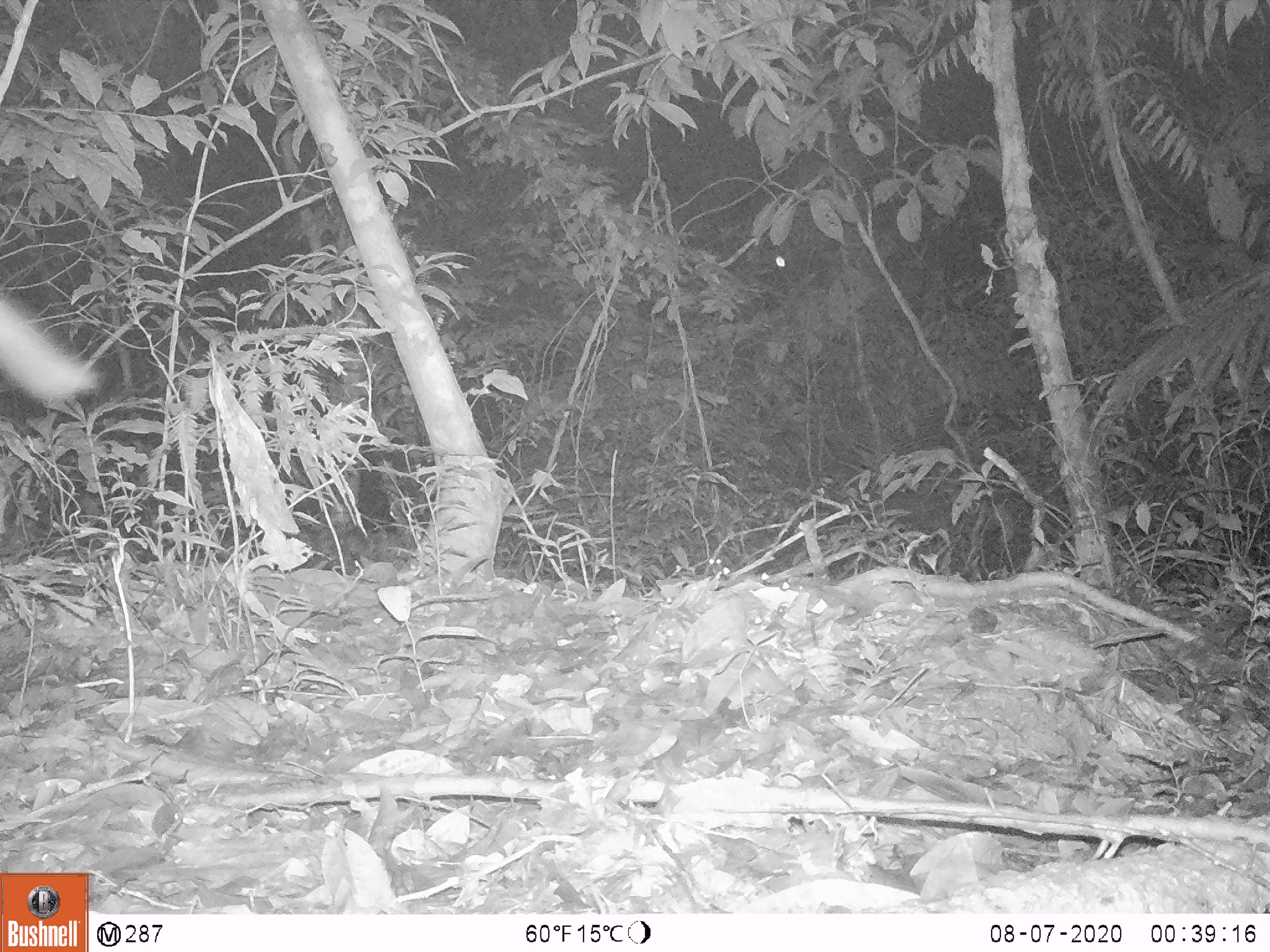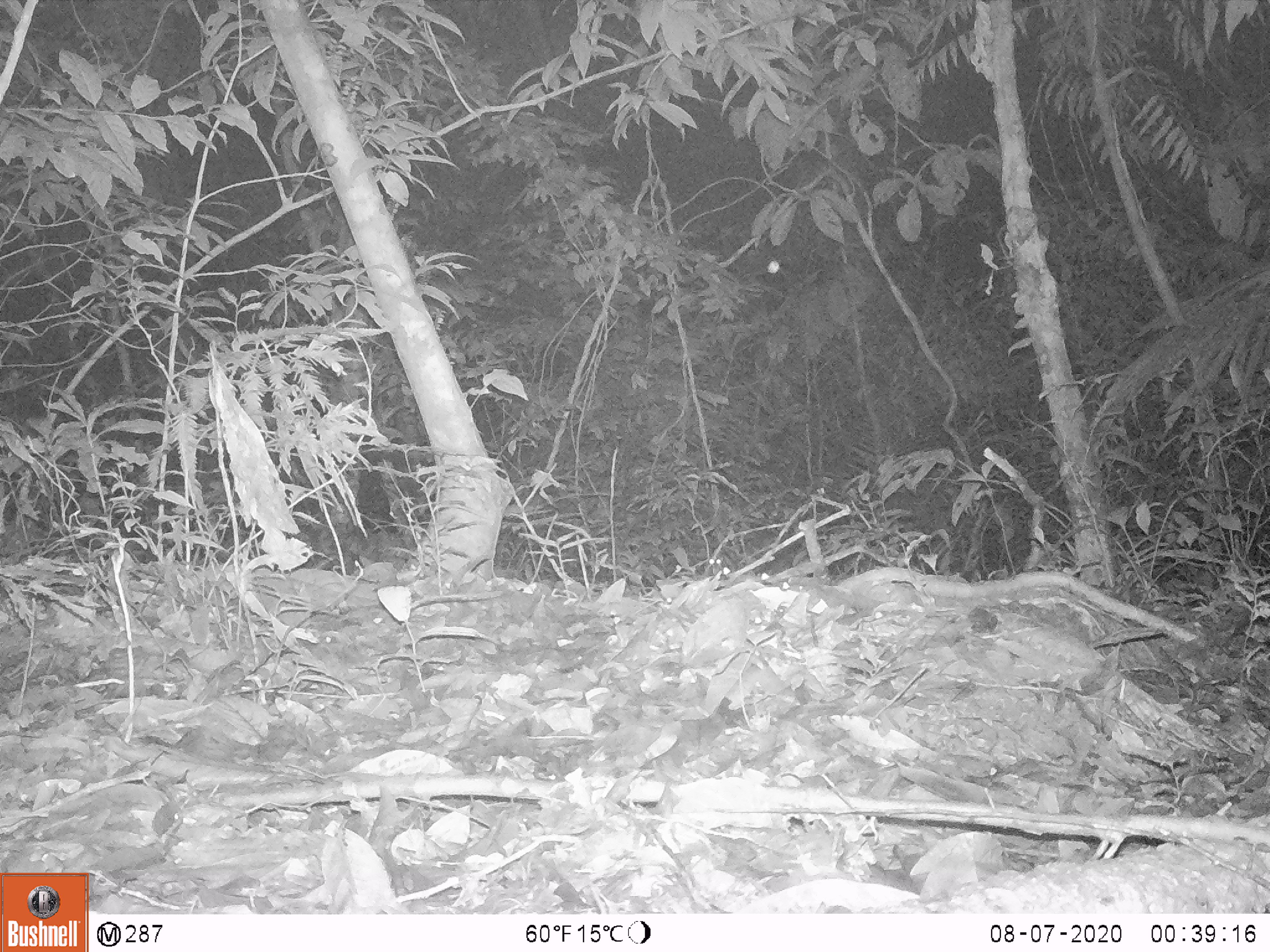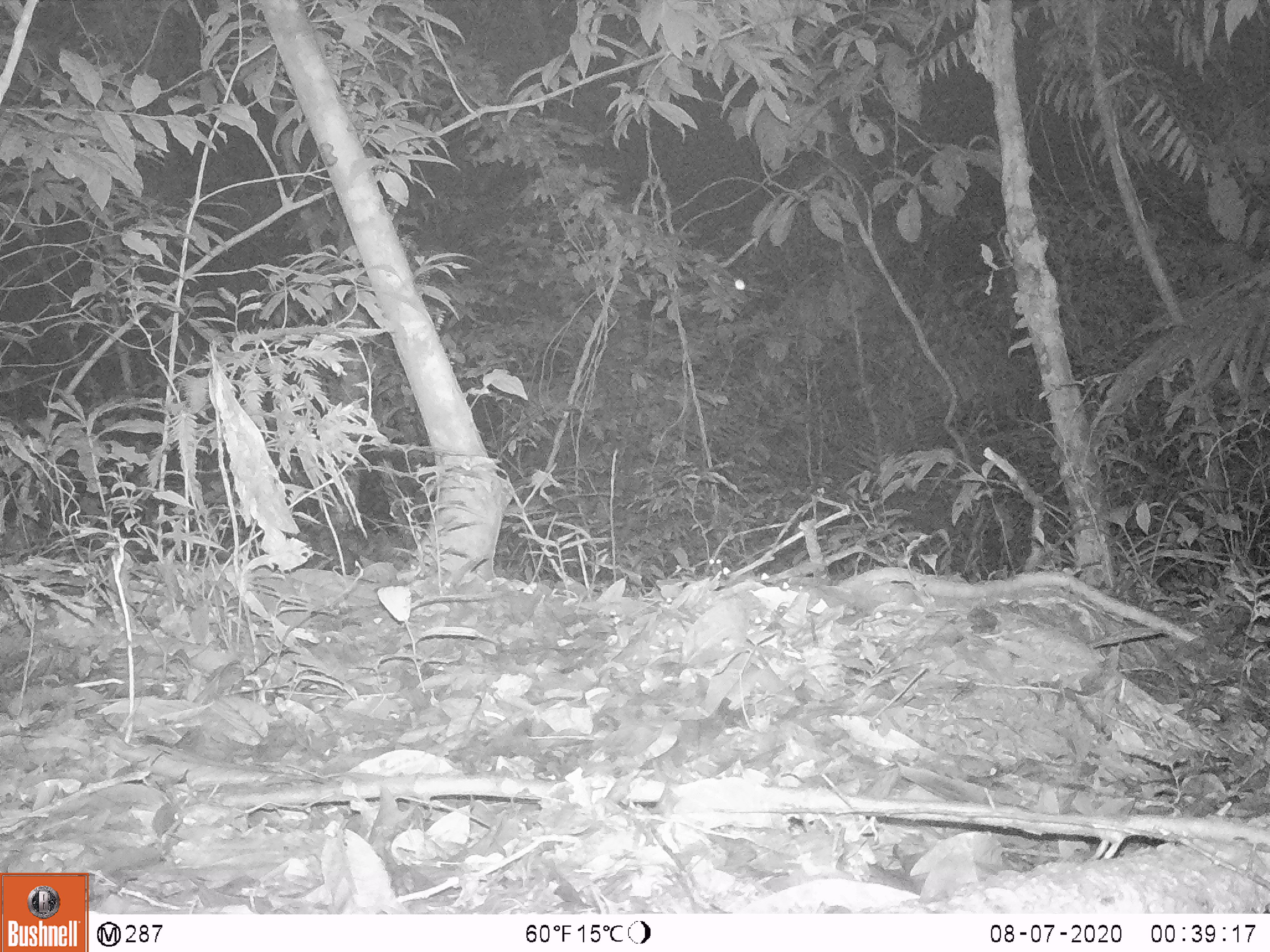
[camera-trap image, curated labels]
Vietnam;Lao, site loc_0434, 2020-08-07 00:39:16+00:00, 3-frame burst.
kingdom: Animalia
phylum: Chordata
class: Mammalia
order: Artiodactyla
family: Cervidae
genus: Muntiacus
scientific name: Muntiacus rooseveltorum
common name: roosevelt's muntjac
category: roosevelts muntjac group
Roosevelts muntjac group (roosevelt's muntjac) (Muntiacus rooseveltorum). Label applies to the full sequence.